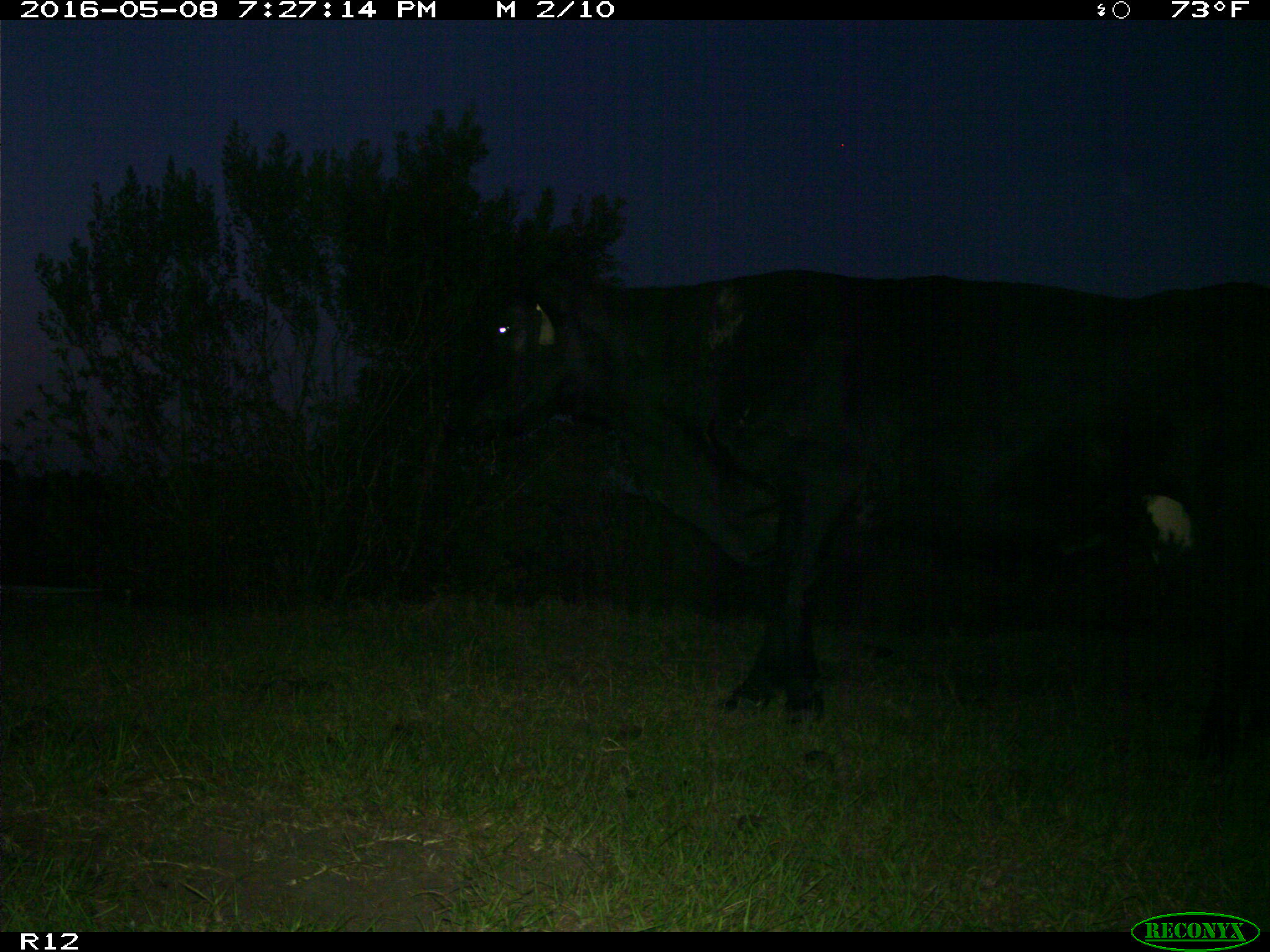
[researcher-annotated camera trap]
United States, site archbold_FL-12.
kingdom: Animalia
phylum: Chordata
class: Mammalia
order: Artiodactyla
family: Bovidae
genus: Bos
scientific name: Bos taurus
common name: domestic cow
Bos taurus (domestic cow).